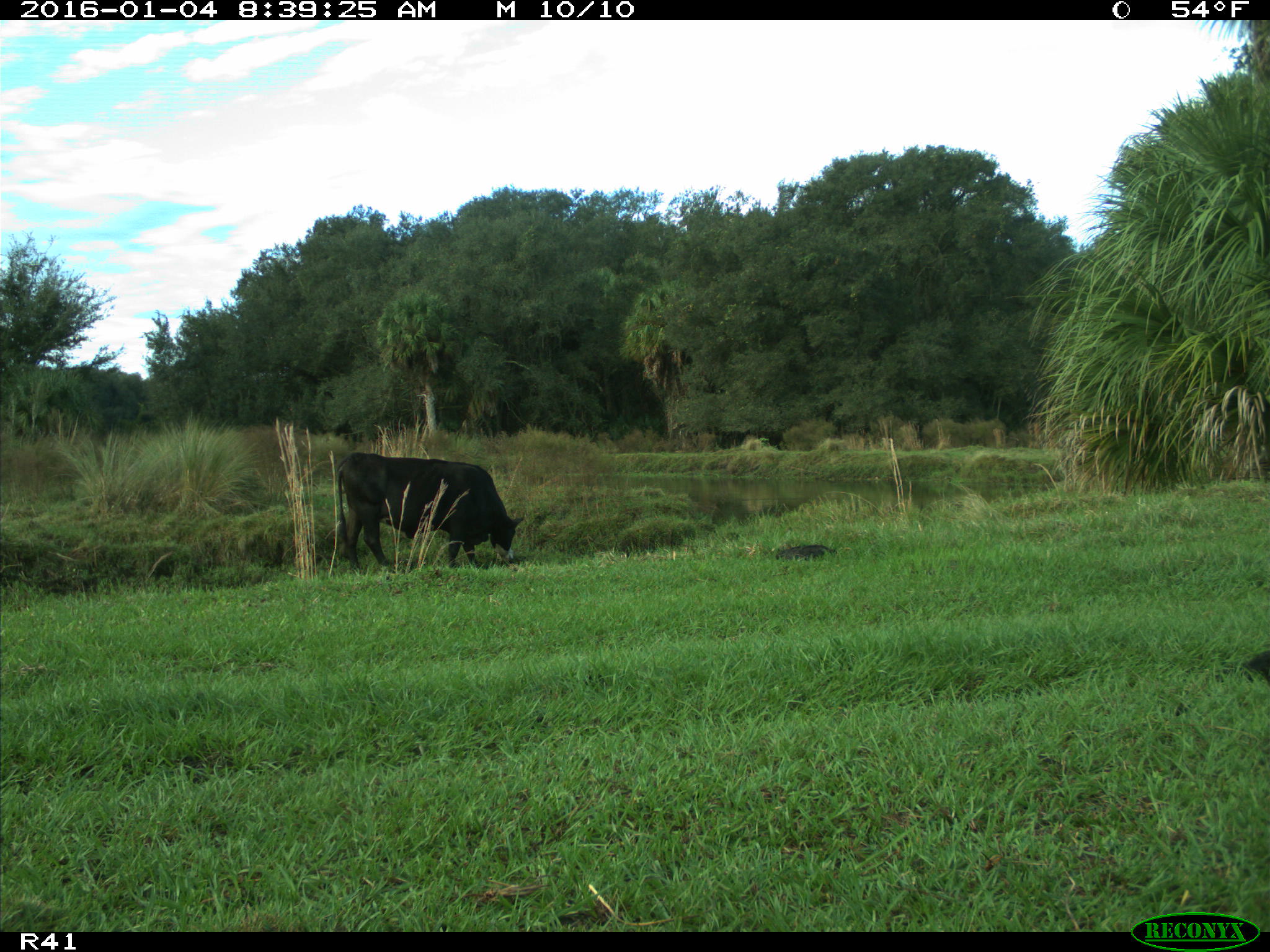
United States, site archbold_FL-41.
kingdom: Animalia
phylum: Chordata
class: Mammalia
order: Artiodactyla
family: Bovidae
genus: Bos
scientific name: Bos taurus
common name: domestic cow